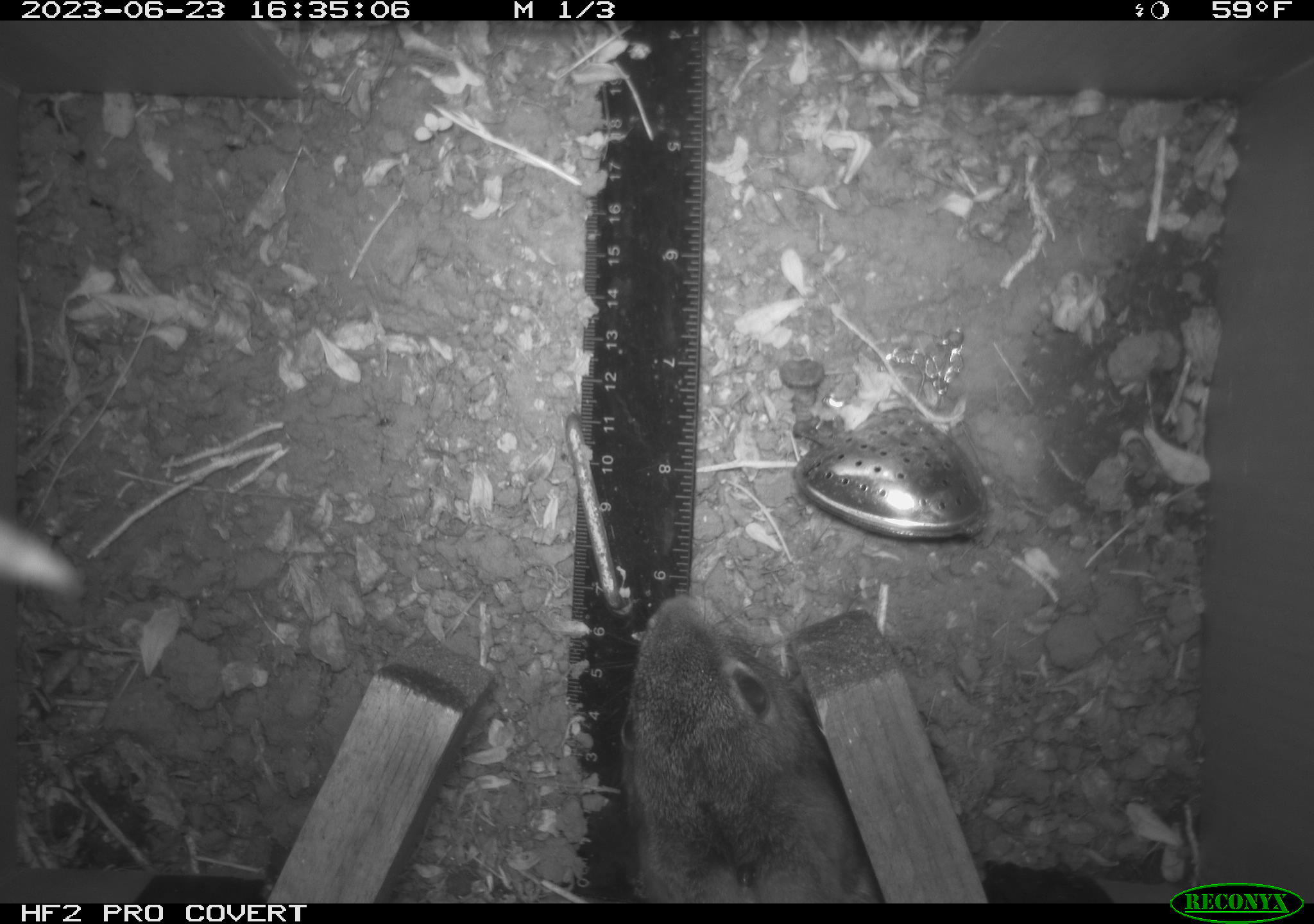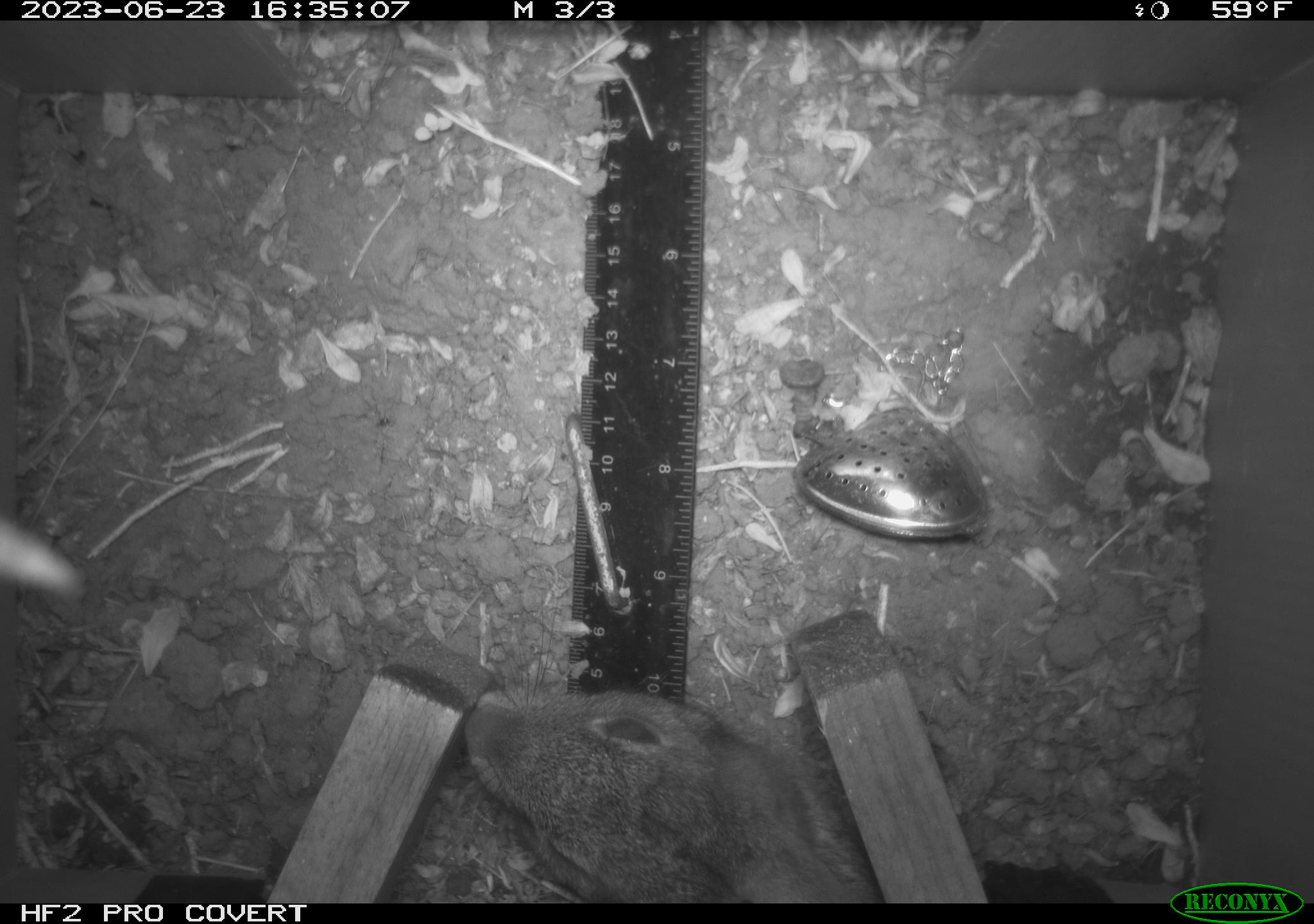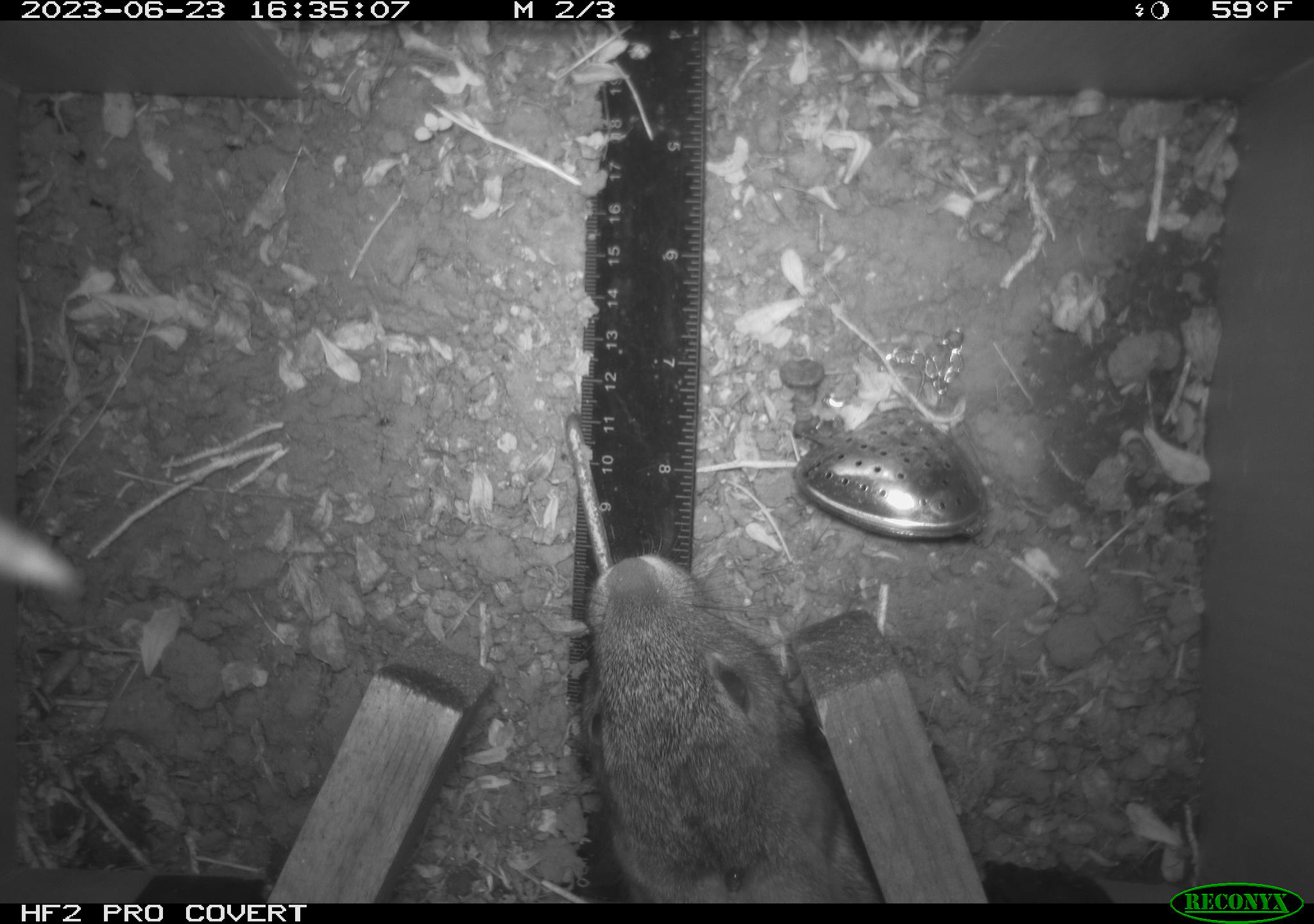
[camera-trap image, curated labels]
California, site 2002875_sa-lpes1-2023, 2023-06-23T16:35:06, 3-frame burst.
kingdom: Animalia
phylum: Chordata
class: Mammalia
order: Lagomorpha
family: Leporidae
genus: Sylvilagus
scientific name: Sylvilagus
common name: cottontail rabbits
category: sylvilagus species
Sylvilagus species (cottontail rabbits) (Sylvilagus).